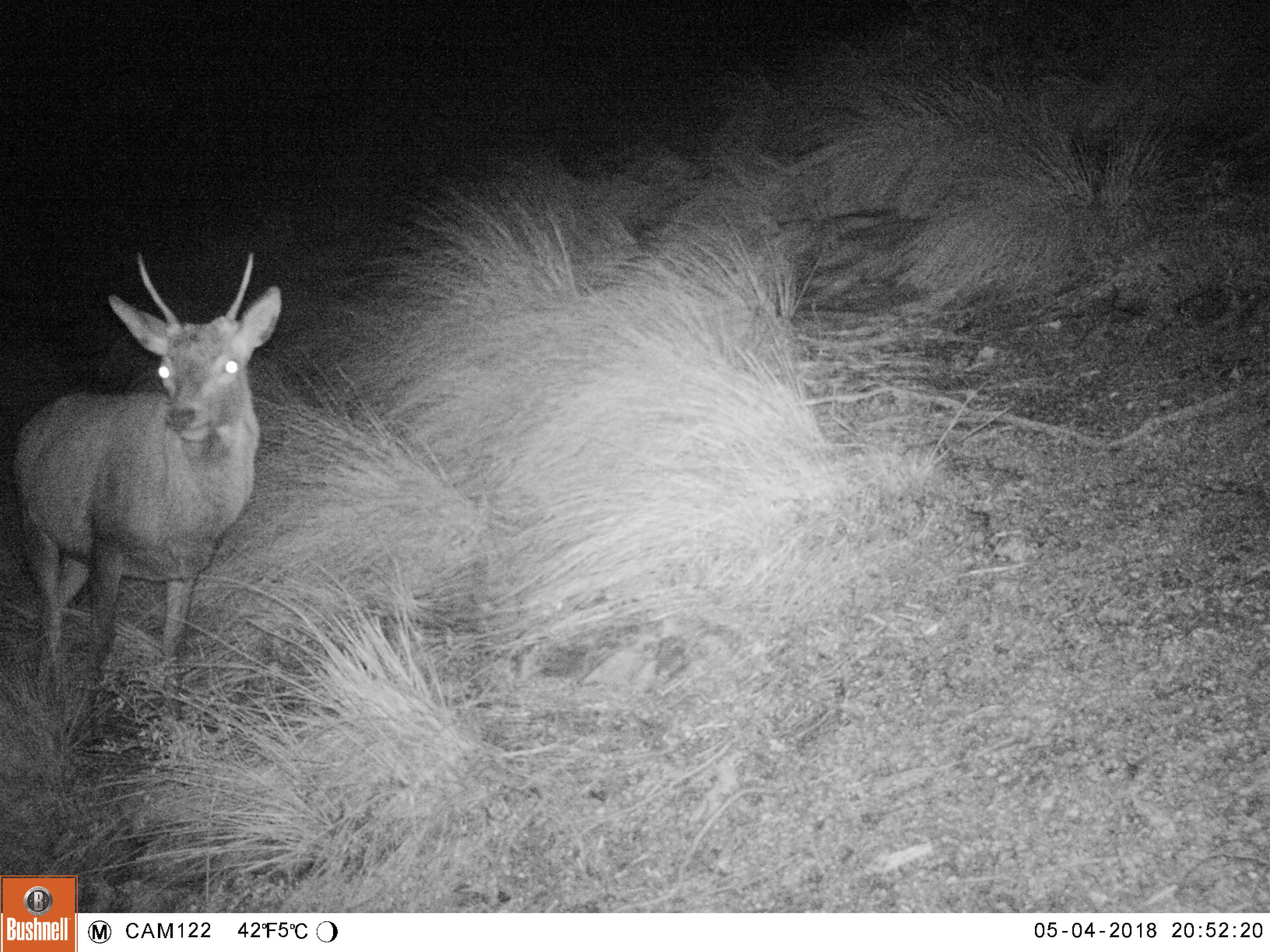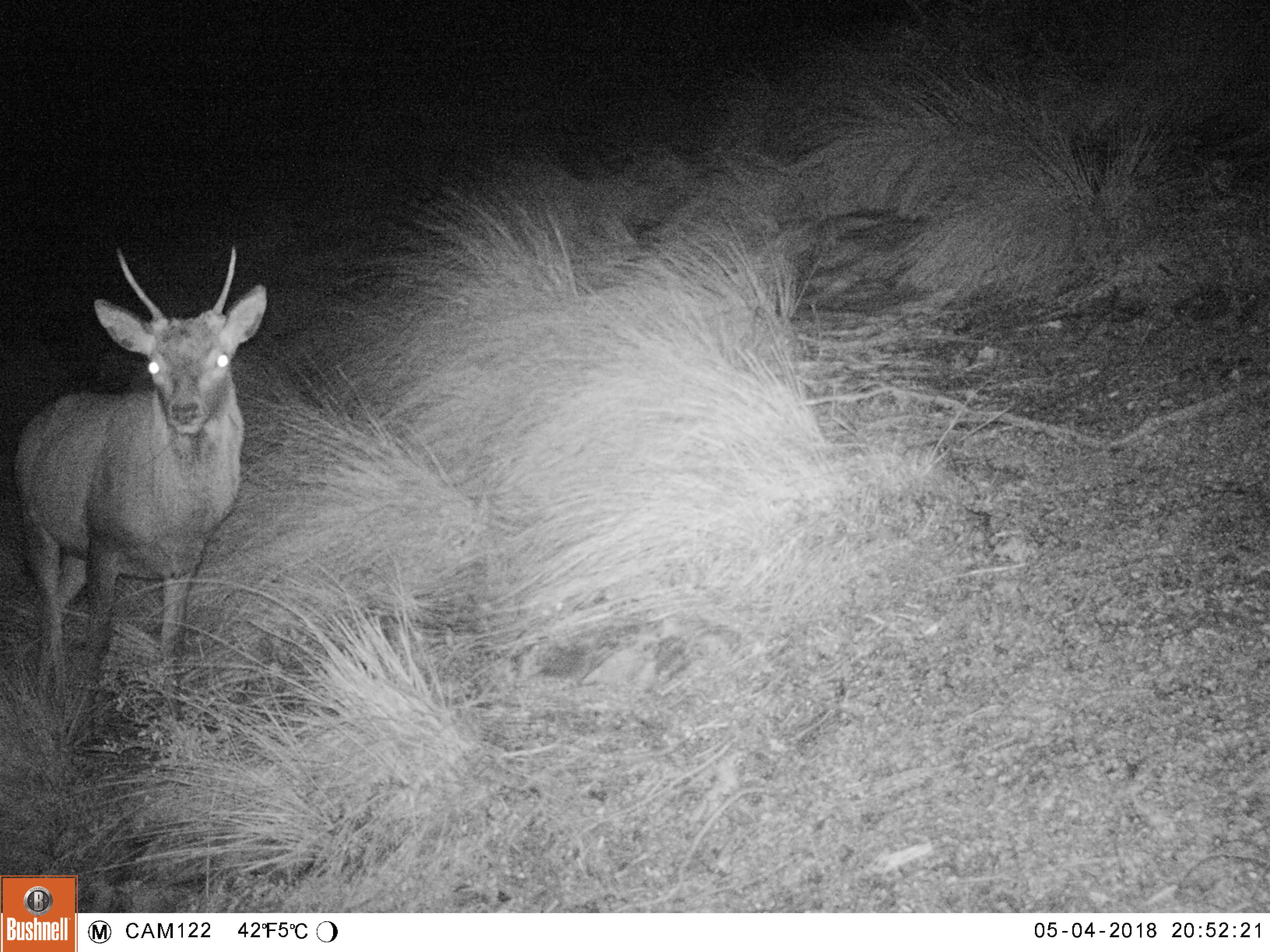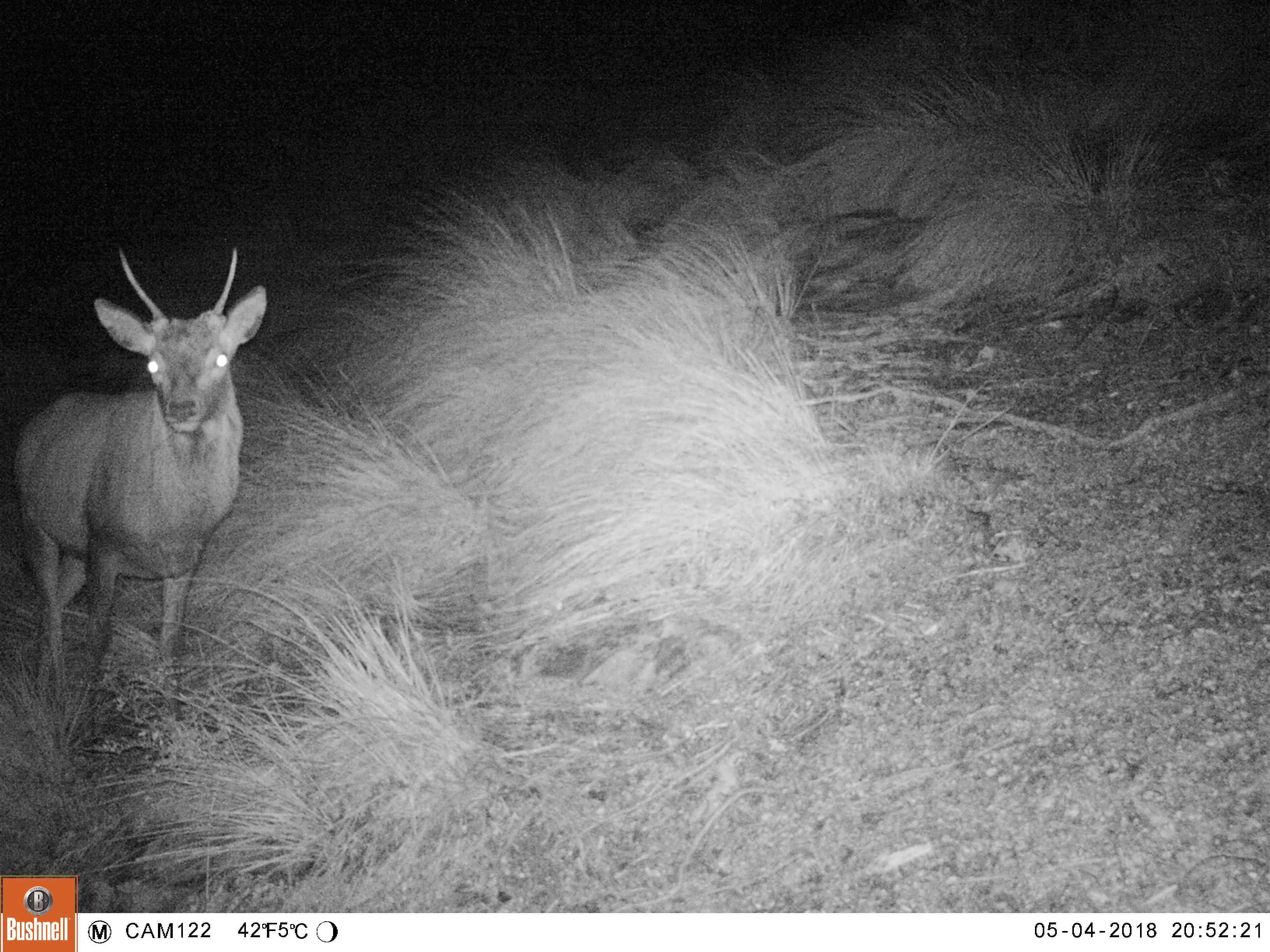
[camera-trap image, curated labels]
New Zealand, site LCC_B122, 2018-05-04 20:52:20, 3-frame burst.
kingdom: Animalia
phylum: Chordata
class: Mammalia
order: Artiodactyla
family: Cervidae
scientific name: Cervidae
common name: deer